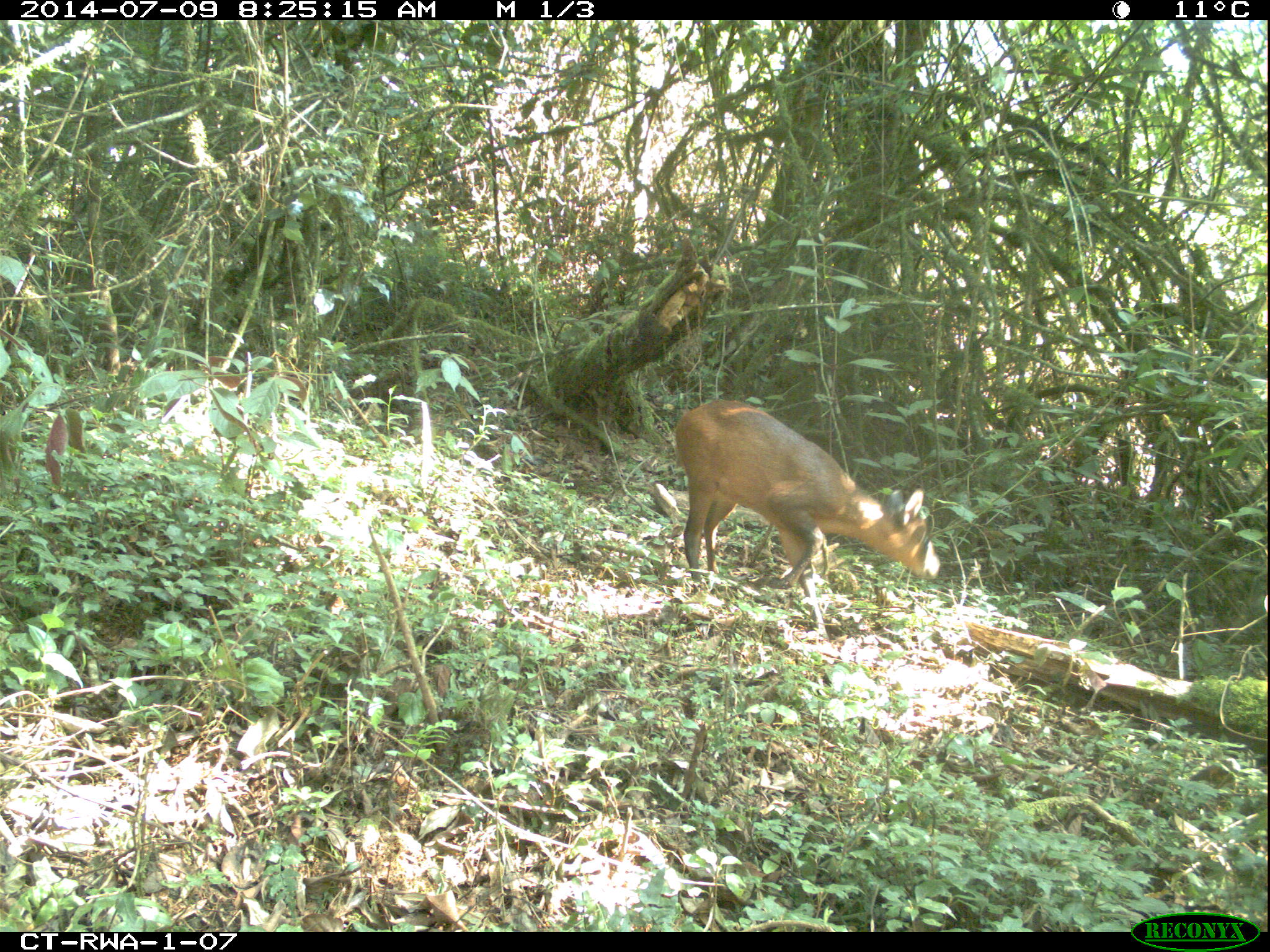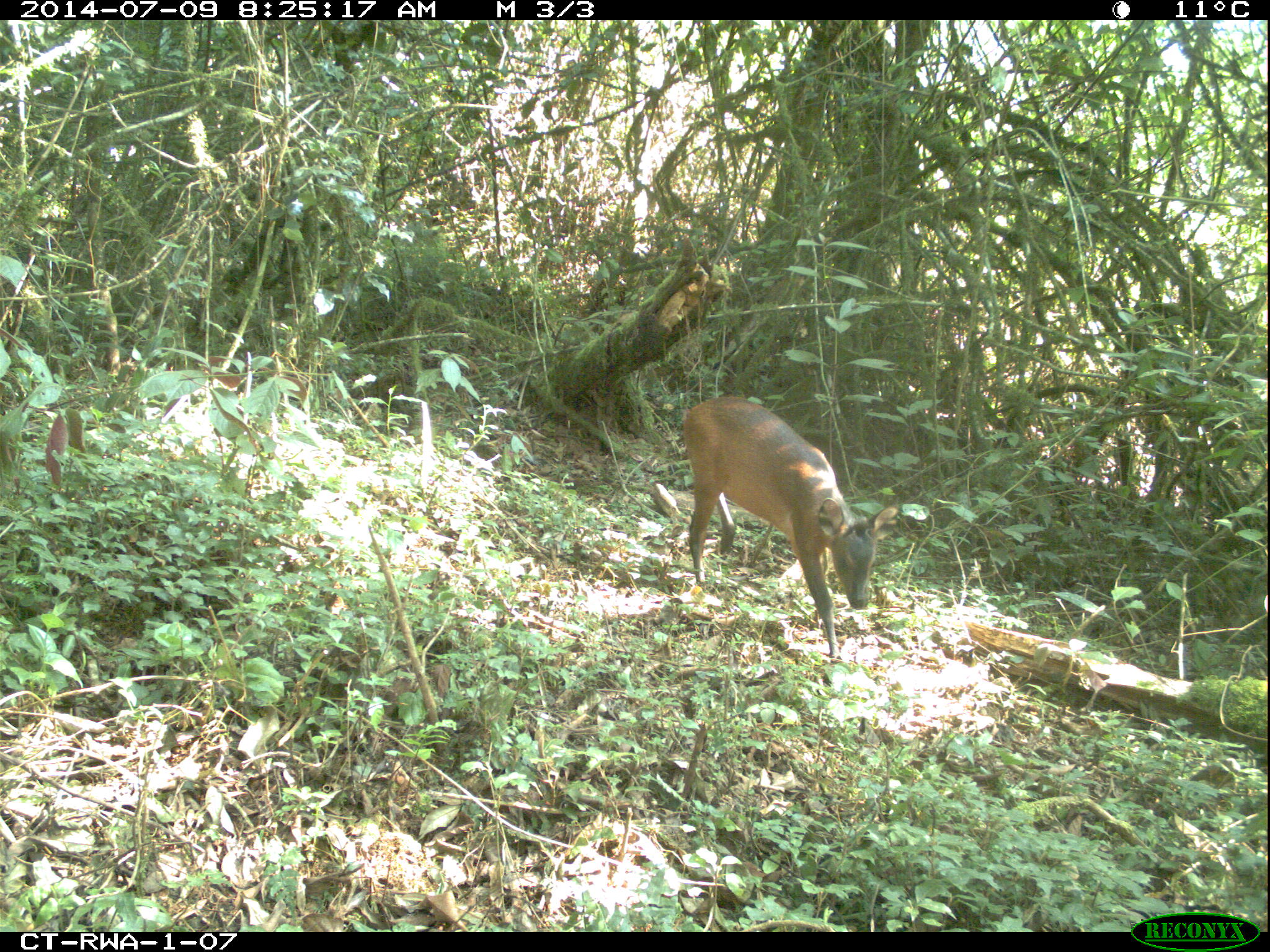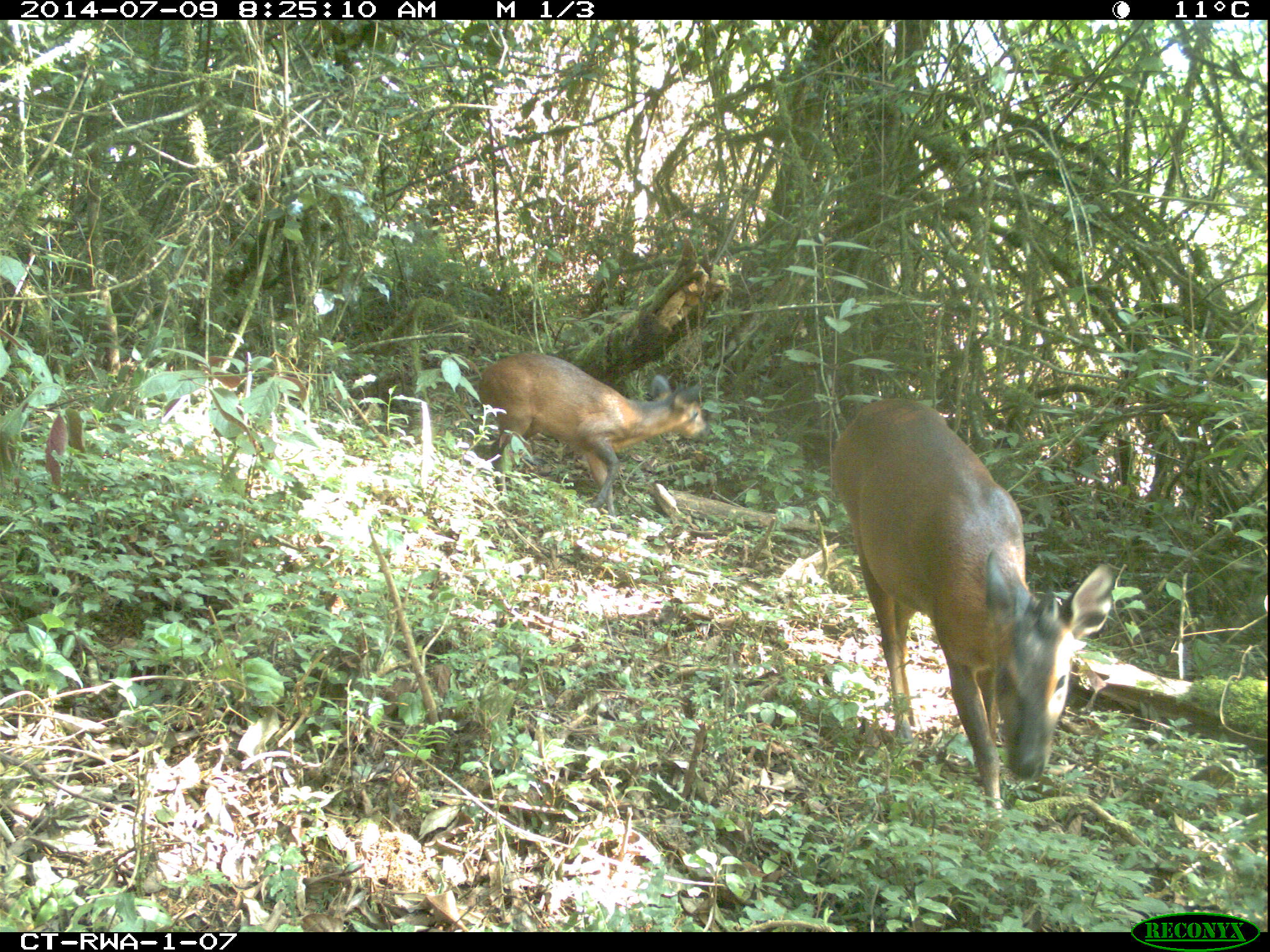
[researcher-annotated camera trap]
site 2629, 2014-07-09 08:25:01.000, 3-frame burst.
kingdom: Animalia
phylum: Chordata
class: Mammalia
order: Artiodactyla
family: Bovidae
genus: Cephalophus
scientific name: Cephalophus nigrifrons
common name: black-fronted duiker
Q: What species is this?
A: Cephalophus nigrifrons (black-fronted duiker).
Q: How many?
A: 2.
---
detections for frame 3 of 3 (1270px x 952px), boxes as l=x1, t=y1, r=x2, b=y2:
cephalophus nigrifrons: l=829, t=397, r=1115, b=831; l=478, t=352, r=706, b=529